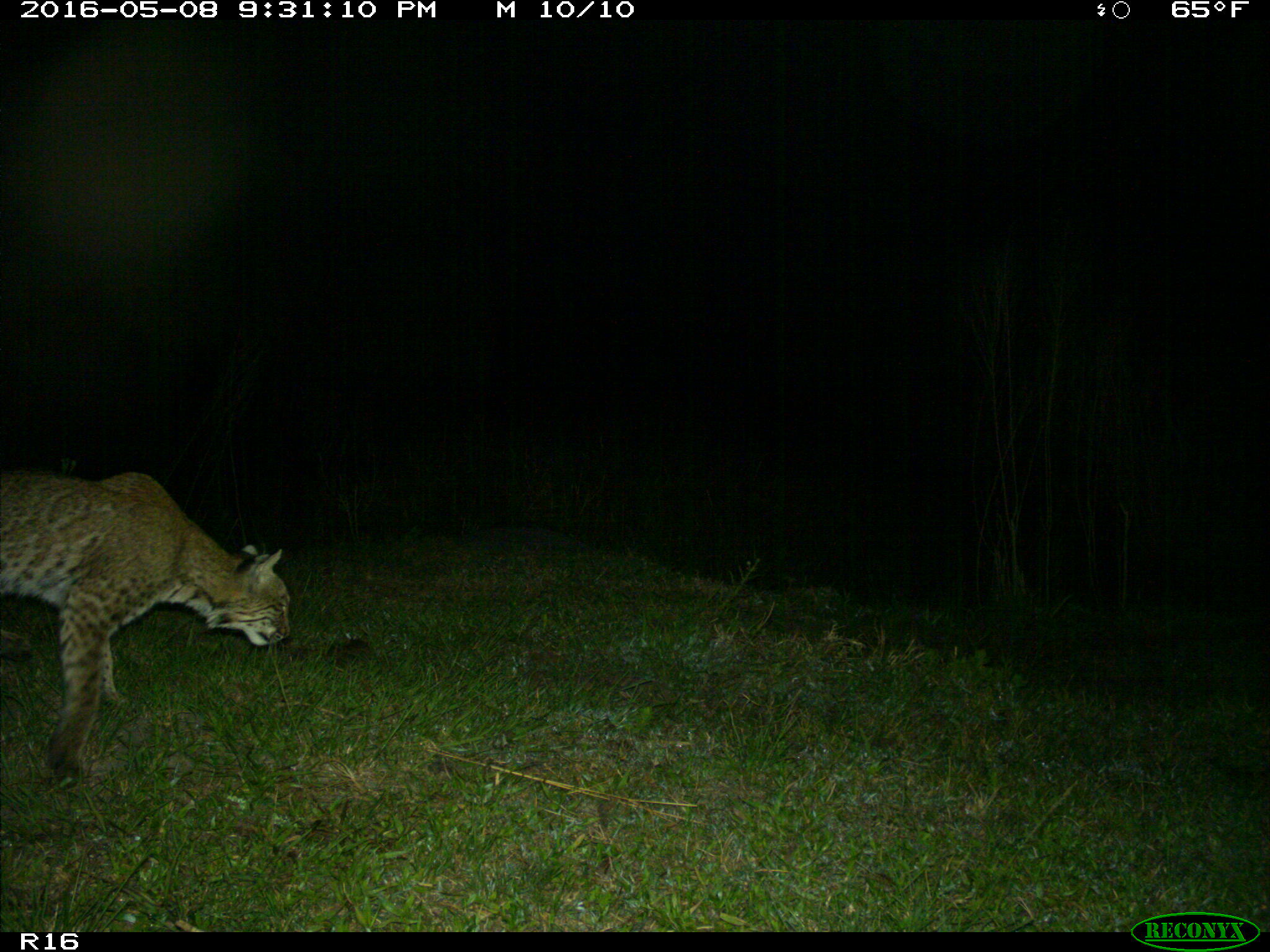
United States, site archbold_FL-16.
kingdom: Animalia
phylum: Chordata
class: Mammalia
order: Carnivora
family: Felidae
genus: Lynx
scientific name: Lynx rufus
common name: bobcat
Lynx rufus (bobcat).